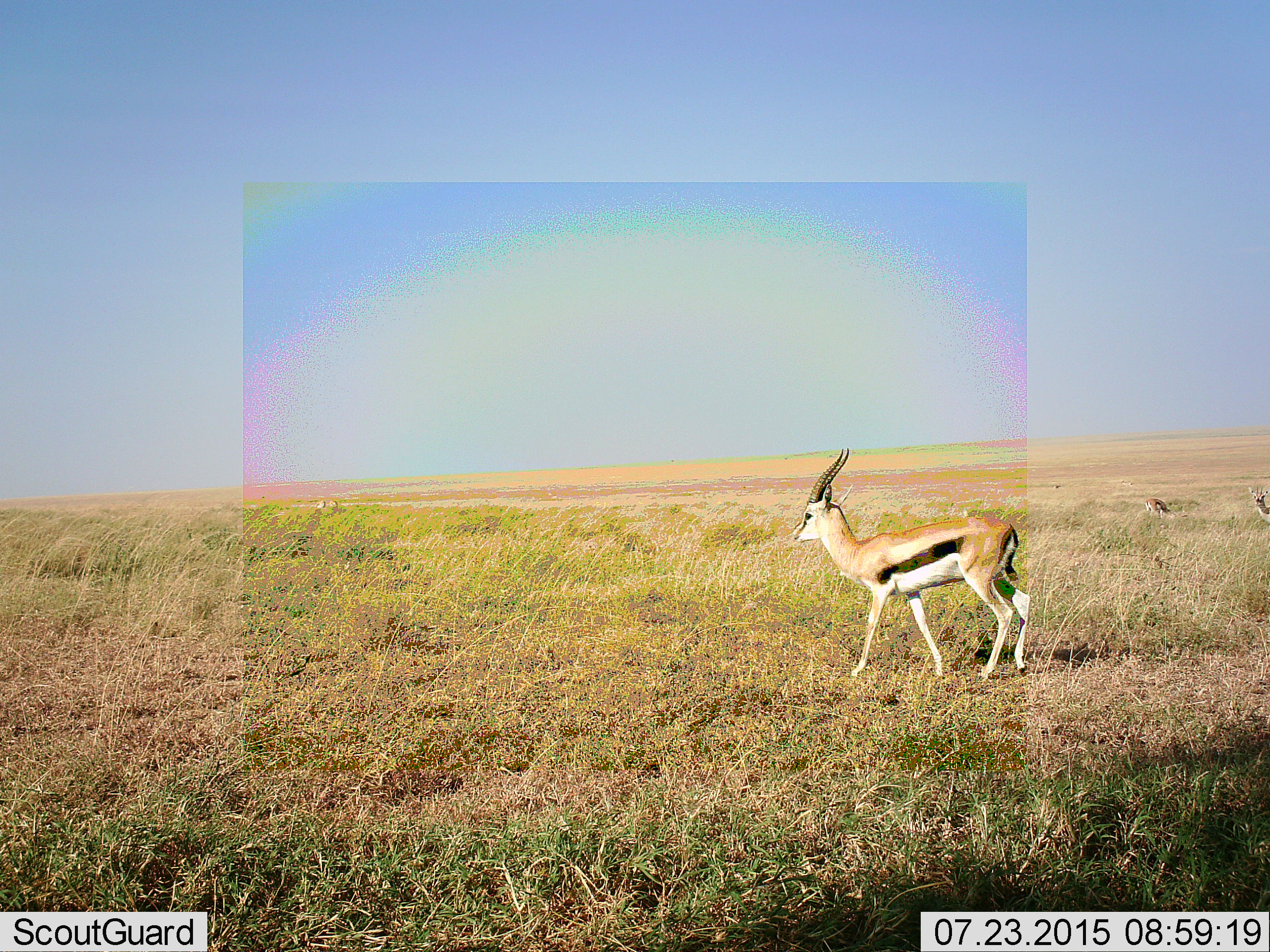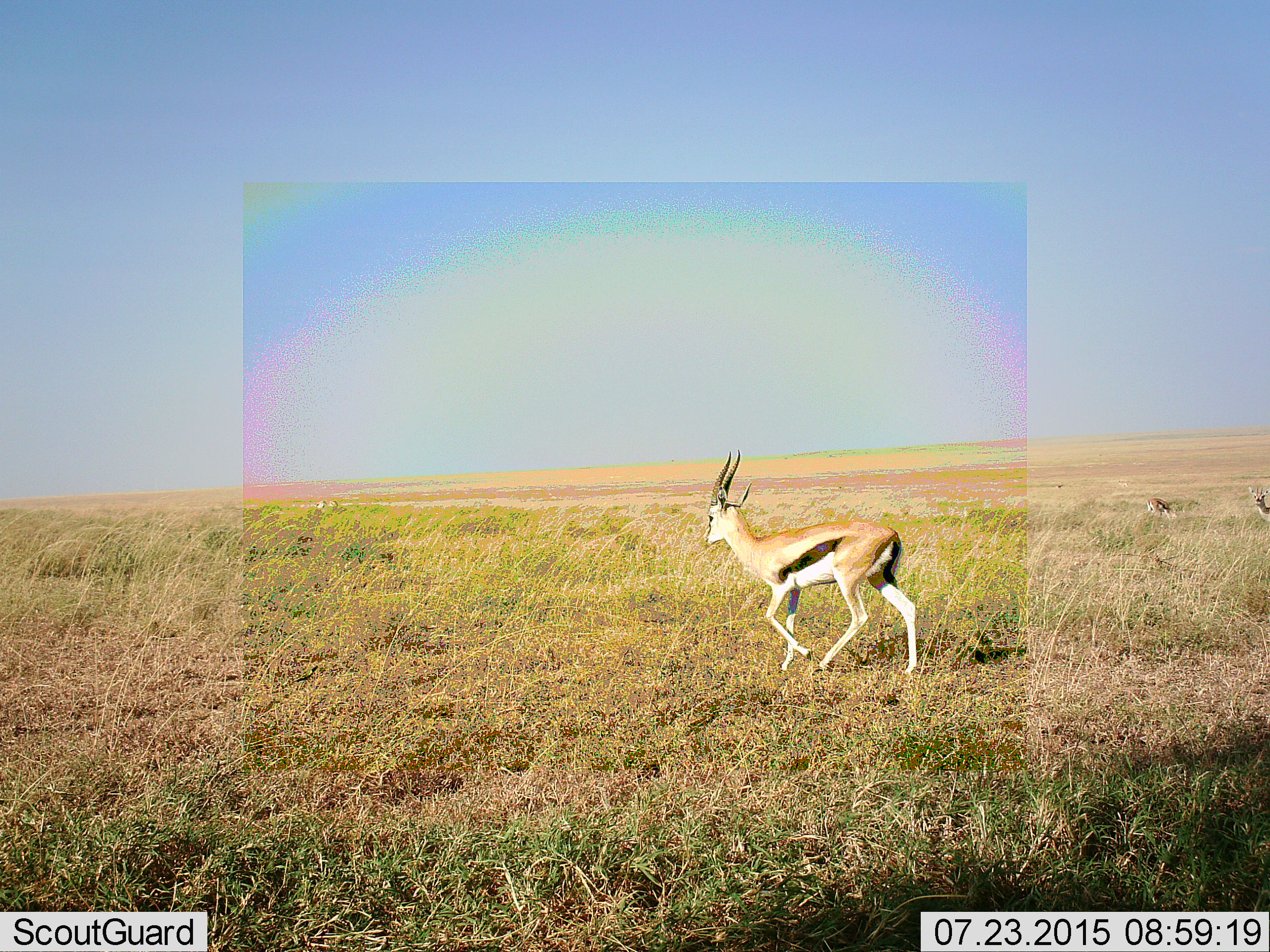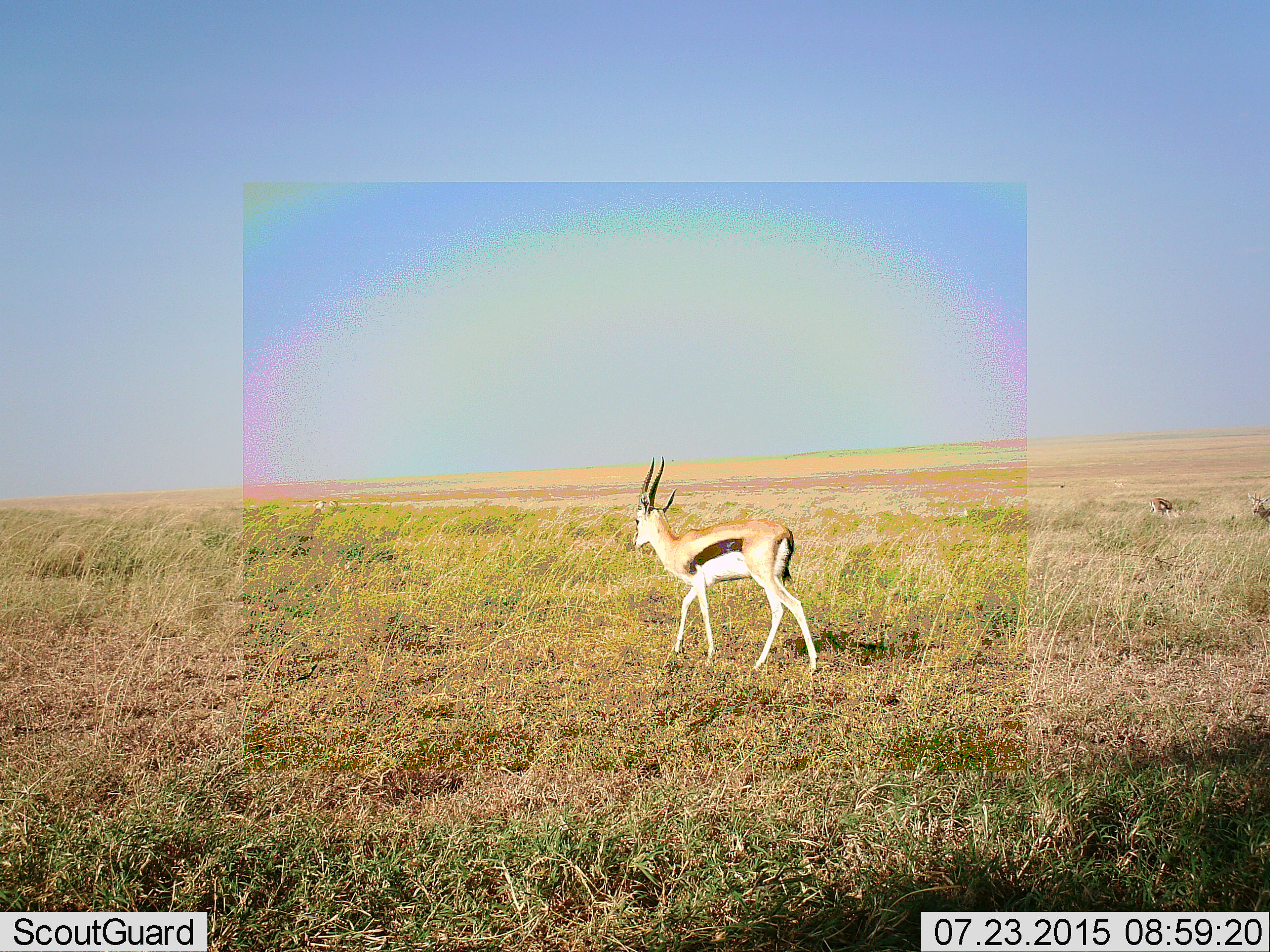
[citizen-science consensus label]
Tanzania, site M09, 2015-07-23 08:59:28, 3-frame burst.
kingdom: Animalia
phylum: Chordata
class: Mammalia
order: Artiodactyla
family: Bovidae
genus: Eudorcas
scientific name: Eudorcas thomsonii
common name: thomson's gazelle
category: gazellethomsons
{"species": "gazellethomsons (thomson's gazelle) (Eudorcas thomsonii)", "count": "3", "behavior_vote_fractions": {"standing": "75%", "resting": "0%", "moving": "88%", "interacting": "0%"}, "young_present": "12%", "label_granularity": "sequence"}